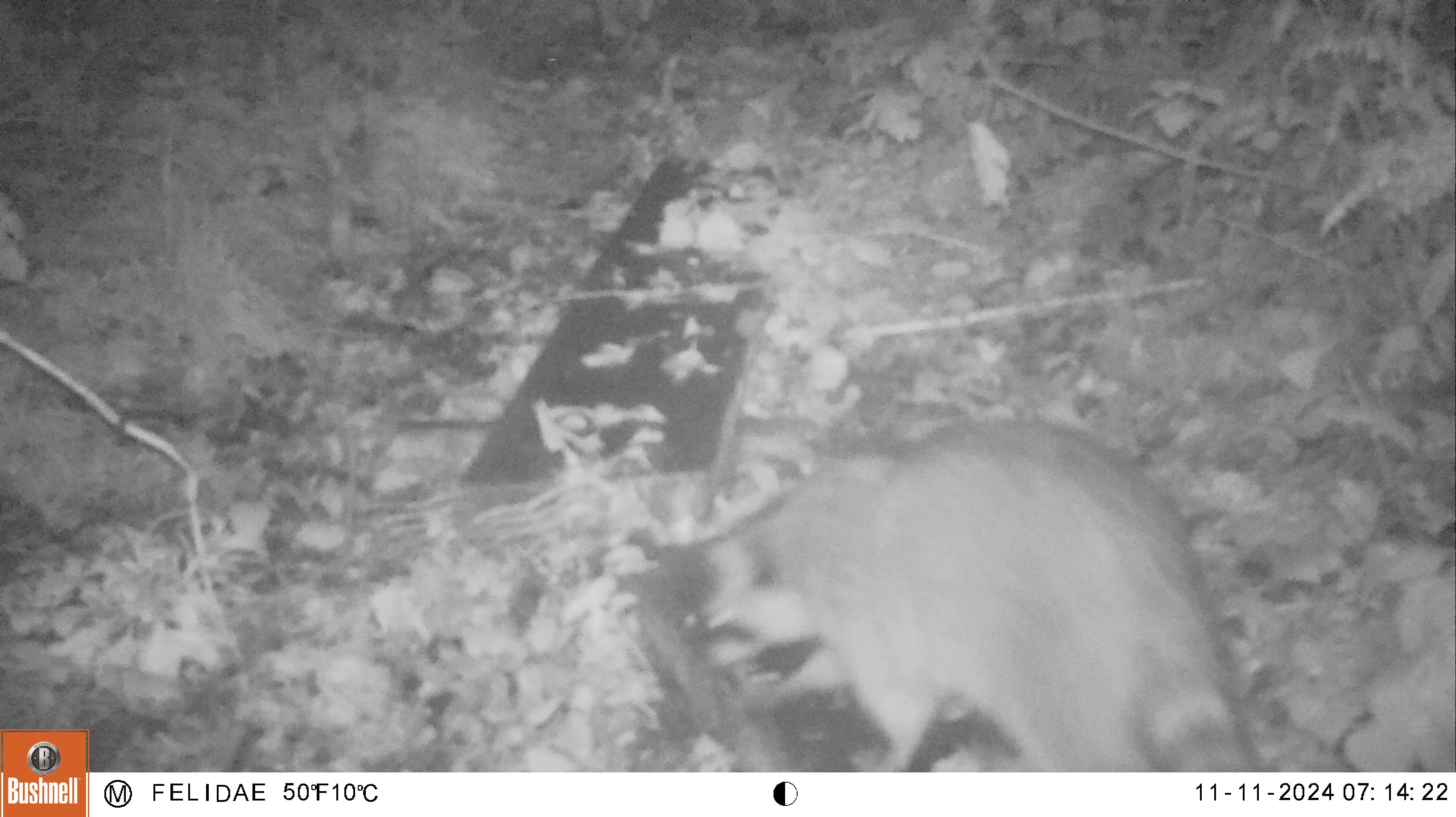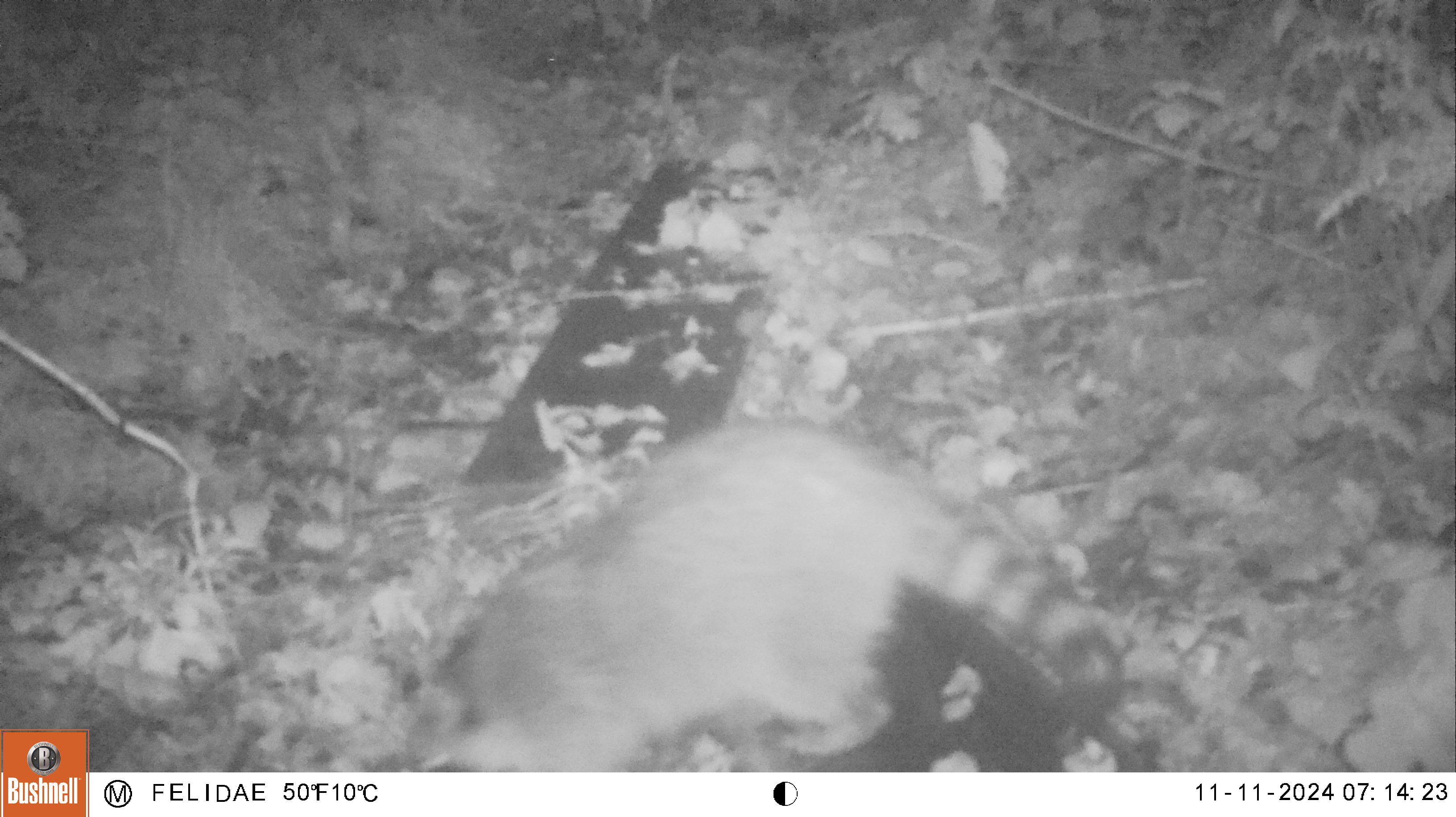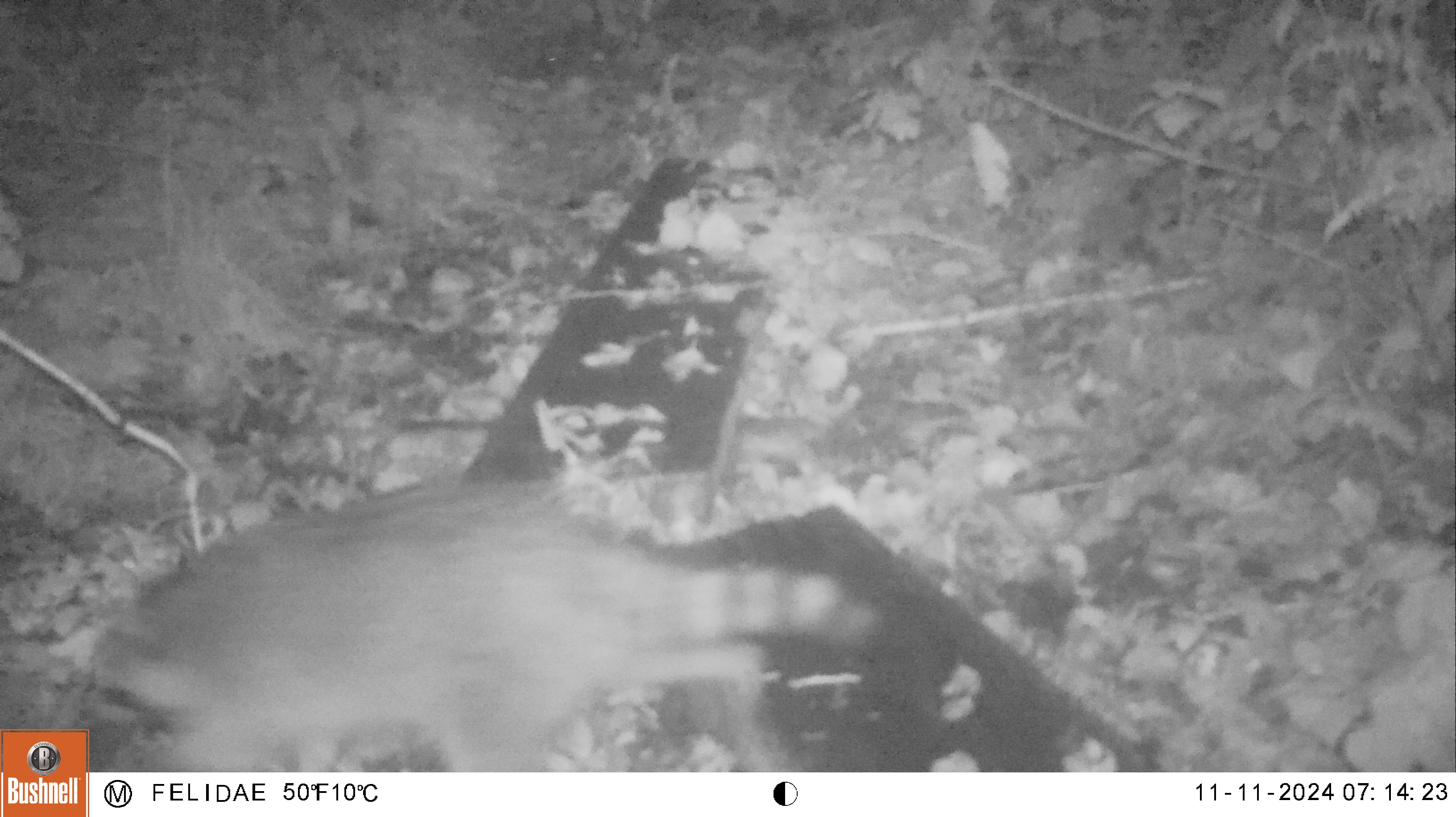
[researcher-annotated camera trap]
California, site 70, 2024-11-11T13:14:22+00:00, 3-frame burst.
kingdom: Animalia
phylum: Chordata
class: Mammalia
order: Carnivora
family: Procyonidae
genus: Procyon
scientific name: Procyon lotor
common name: raccoon